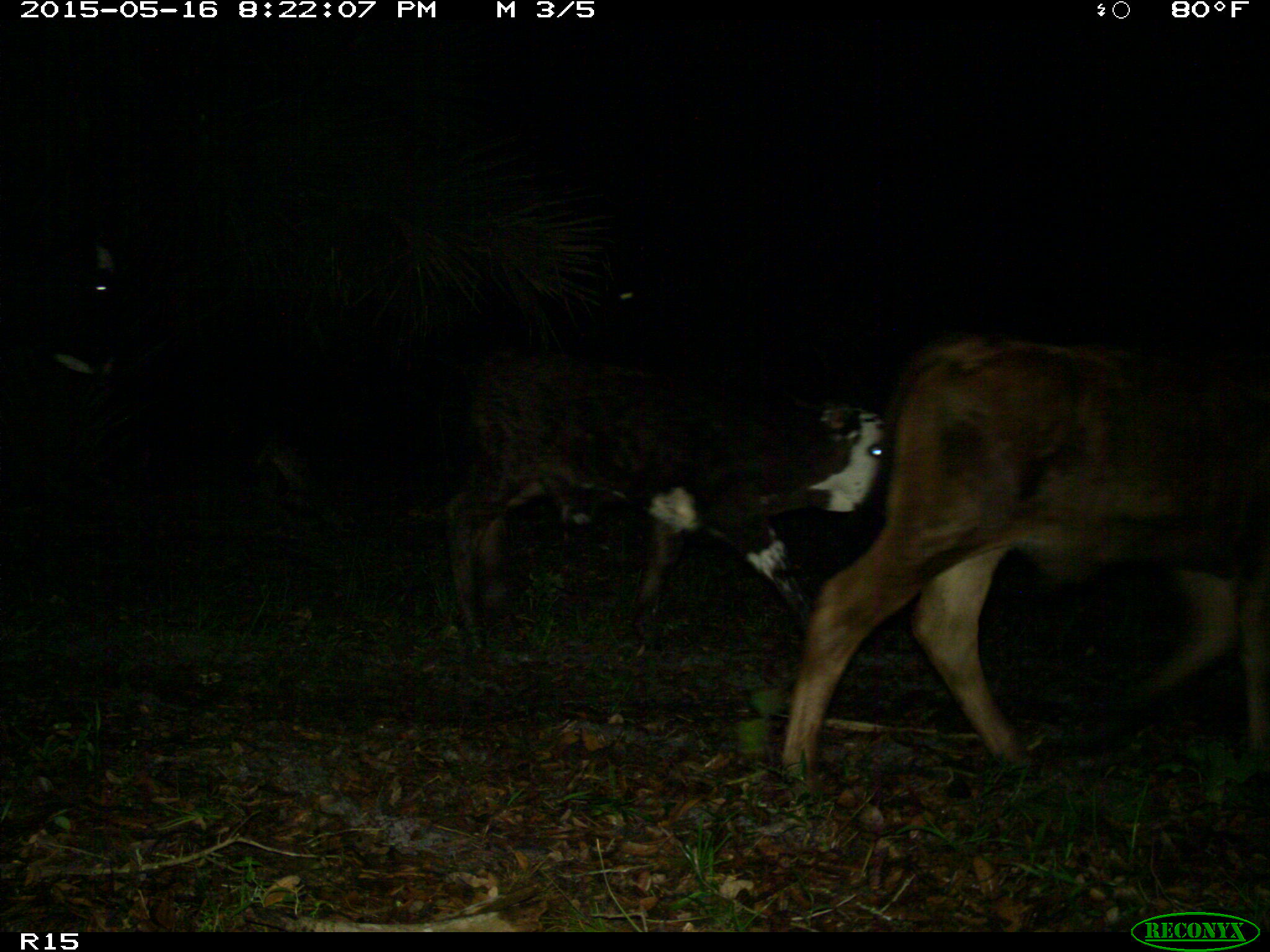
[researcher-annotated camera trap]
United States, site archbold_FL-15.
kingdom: Animalia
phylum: Chordata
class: Mammalia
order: Artiodactyla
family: Bovidae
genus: Bos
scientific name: Bos taurus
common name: domestic cow